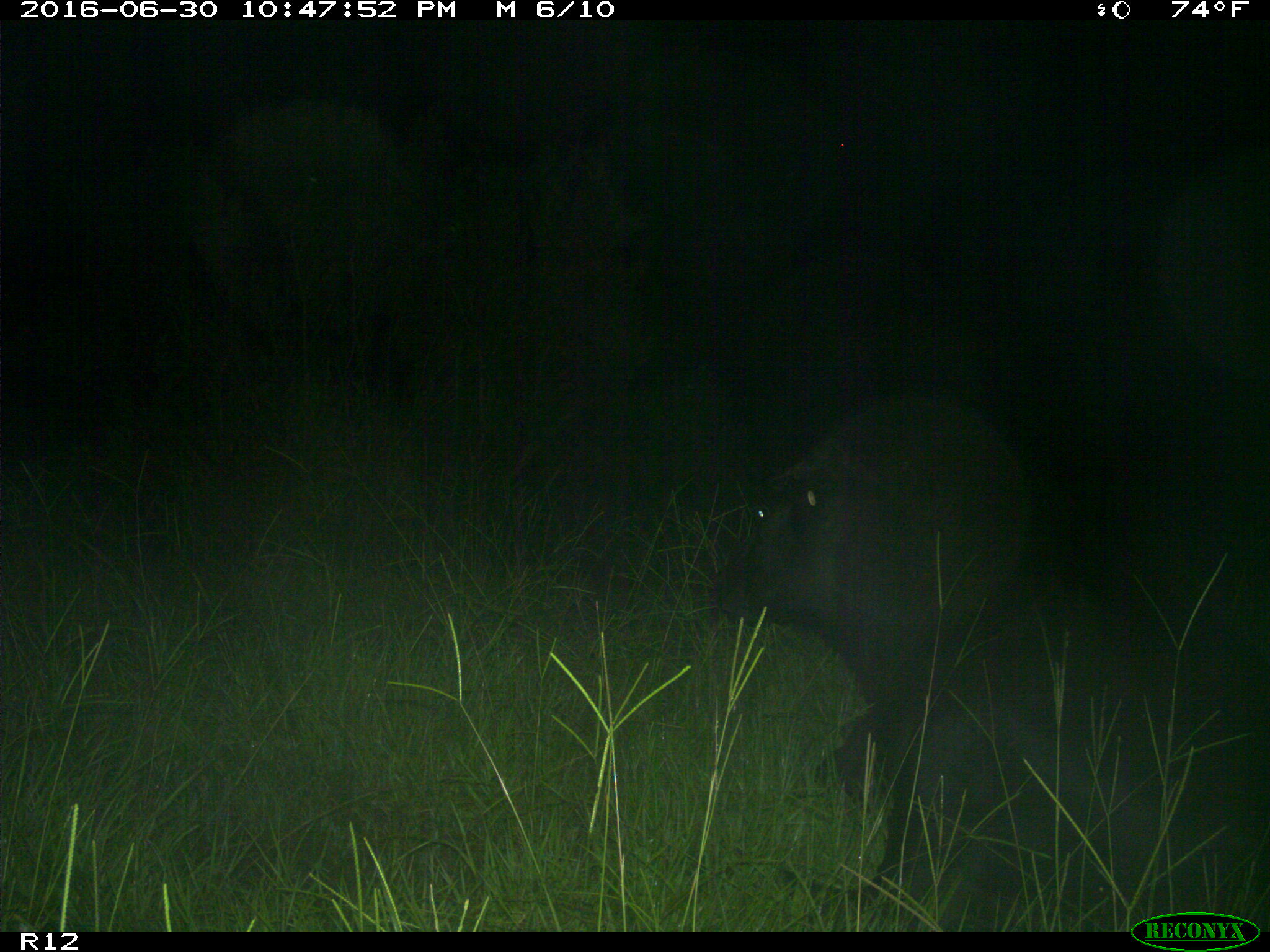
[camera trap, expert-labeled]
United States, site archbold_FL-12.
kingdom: Animalia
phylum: Chordata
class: Mammalia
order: Artiodactyla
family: Bovidae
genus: Bos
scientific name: Bos taurus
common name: domestic cow